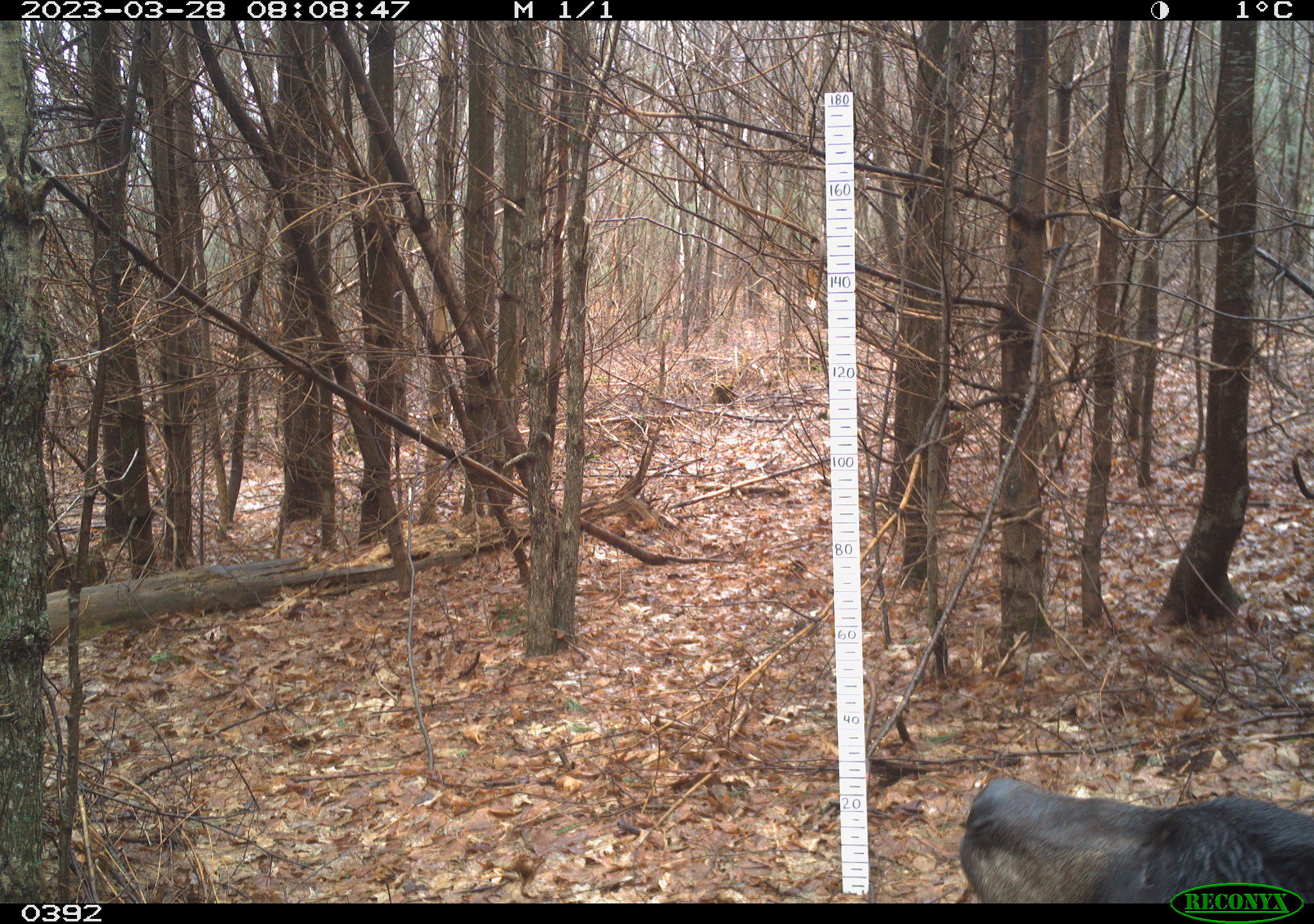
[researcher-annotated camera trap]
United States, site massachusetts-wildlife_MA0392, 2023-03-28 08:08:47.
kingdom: Animalia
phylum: Chordata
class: Mammalia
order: Carnivora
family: Ursidae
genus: Ursus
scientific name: Ursus americanus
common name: black bear